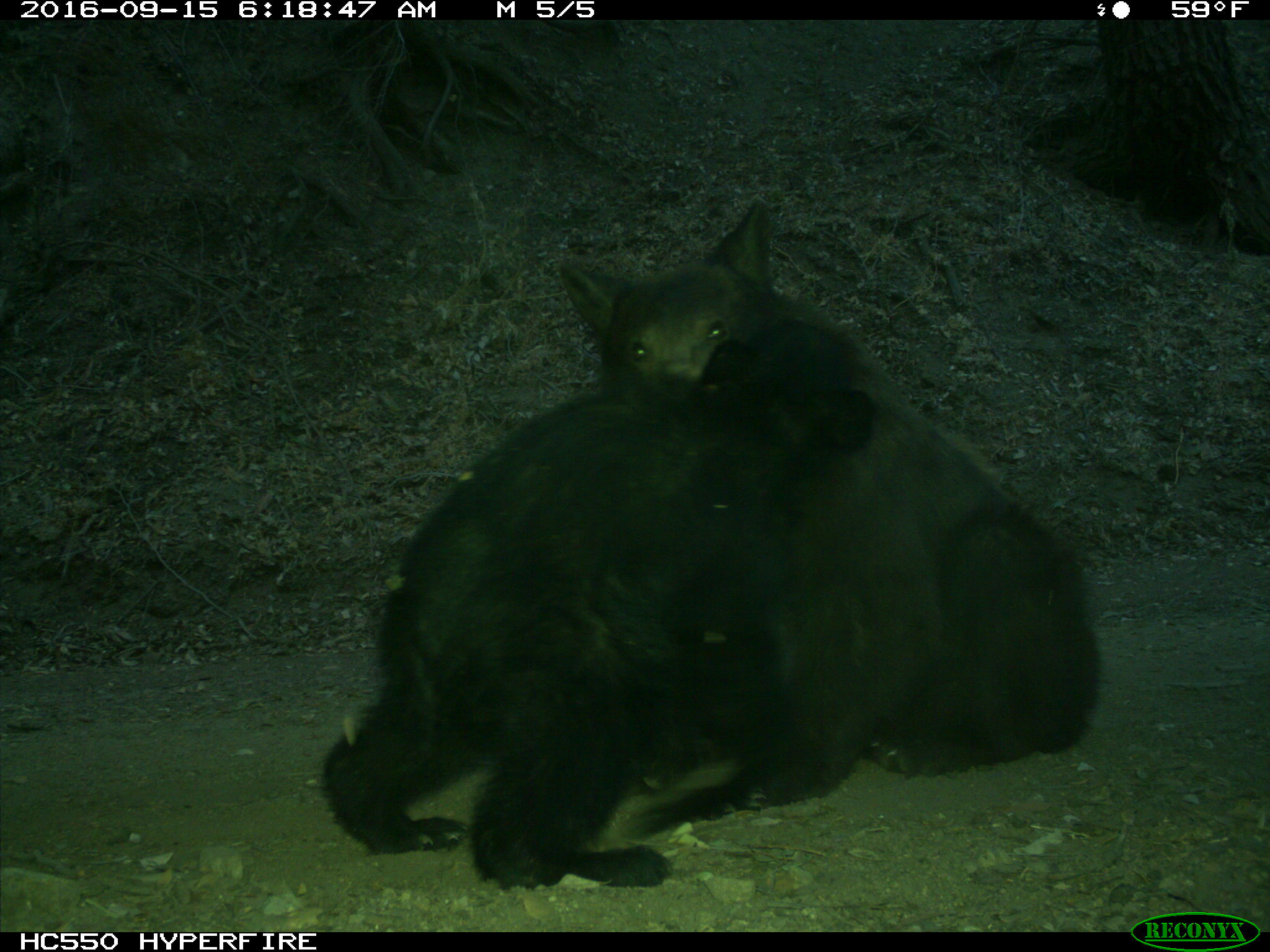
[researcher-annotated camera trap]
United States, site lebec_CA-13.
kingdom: Animalia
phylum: Chordata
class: Mammalia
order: Carnivora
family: Ursidae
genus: Ursus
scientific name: Ursus americanus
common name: american black bear